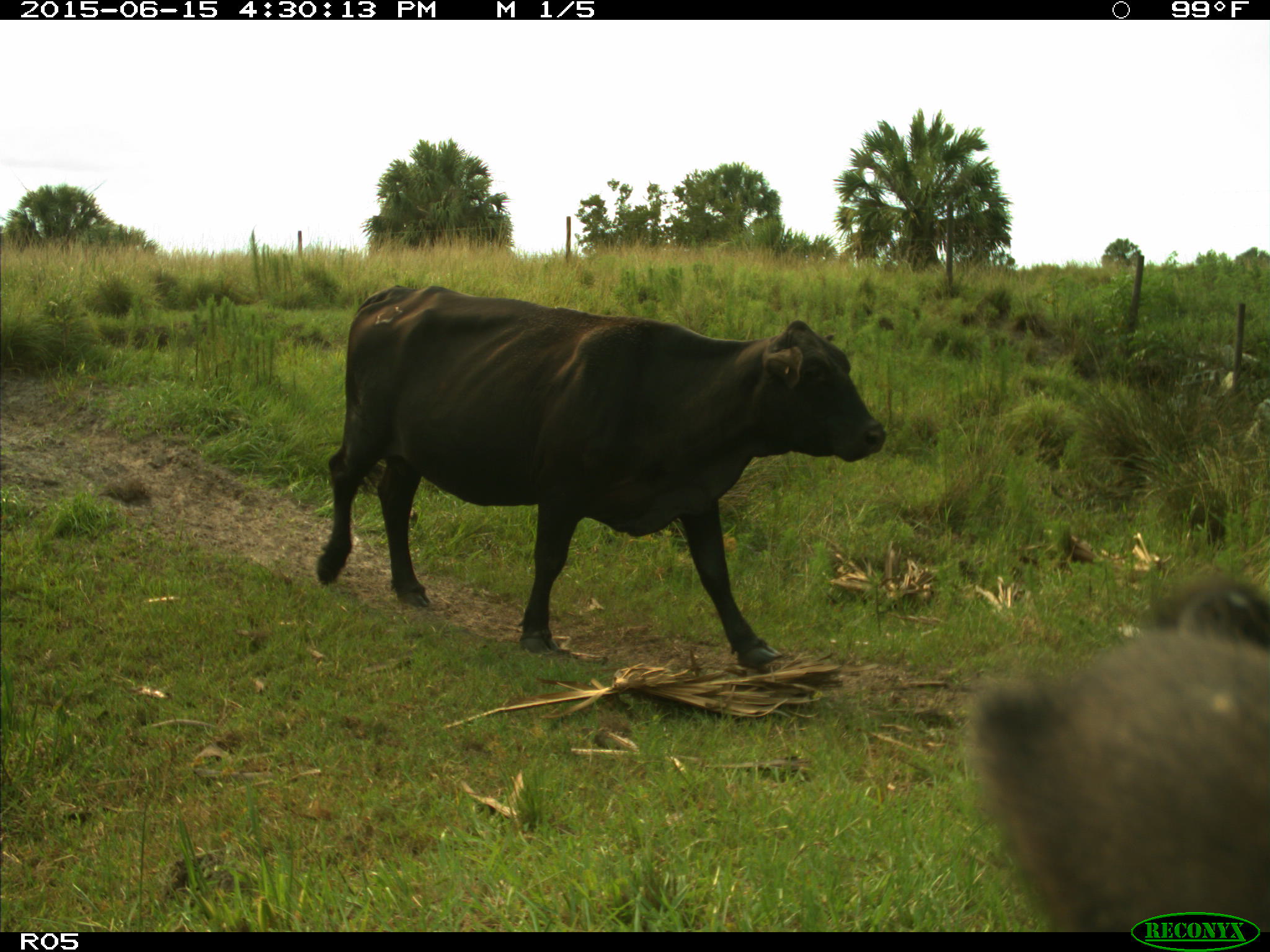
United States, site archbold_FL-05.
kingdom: Animalia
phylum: Chordata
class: Mammalia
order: Artiodactyla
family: Bovidae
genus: Bos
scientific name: Bos taurus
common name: domestic cow